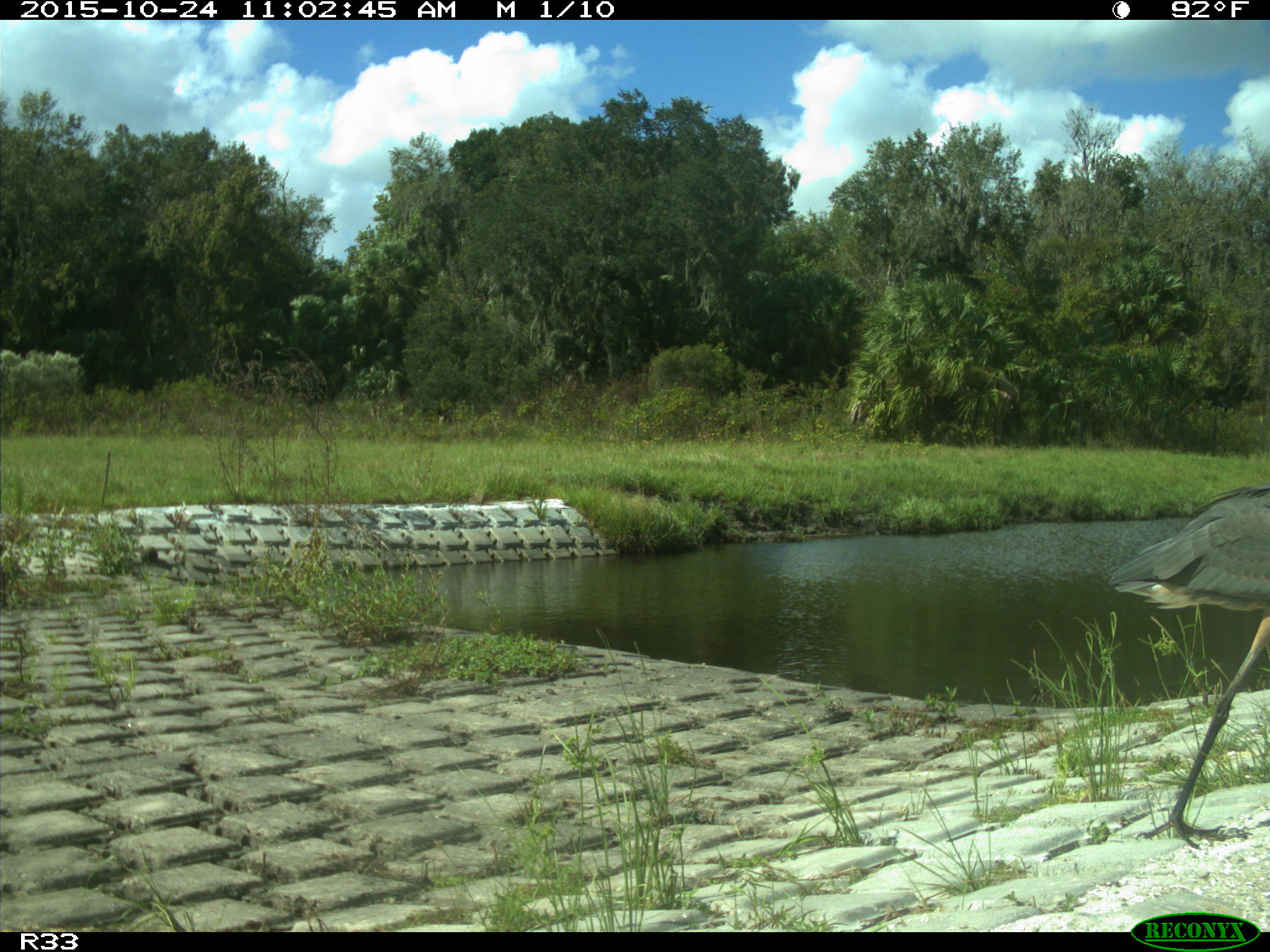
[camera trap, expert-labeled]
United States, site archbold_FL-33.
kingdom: Animalia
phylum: Chordata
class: Aves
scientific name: Aves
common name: birds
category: unidentified bird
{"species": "unidentified bird (birds) (Aves)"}